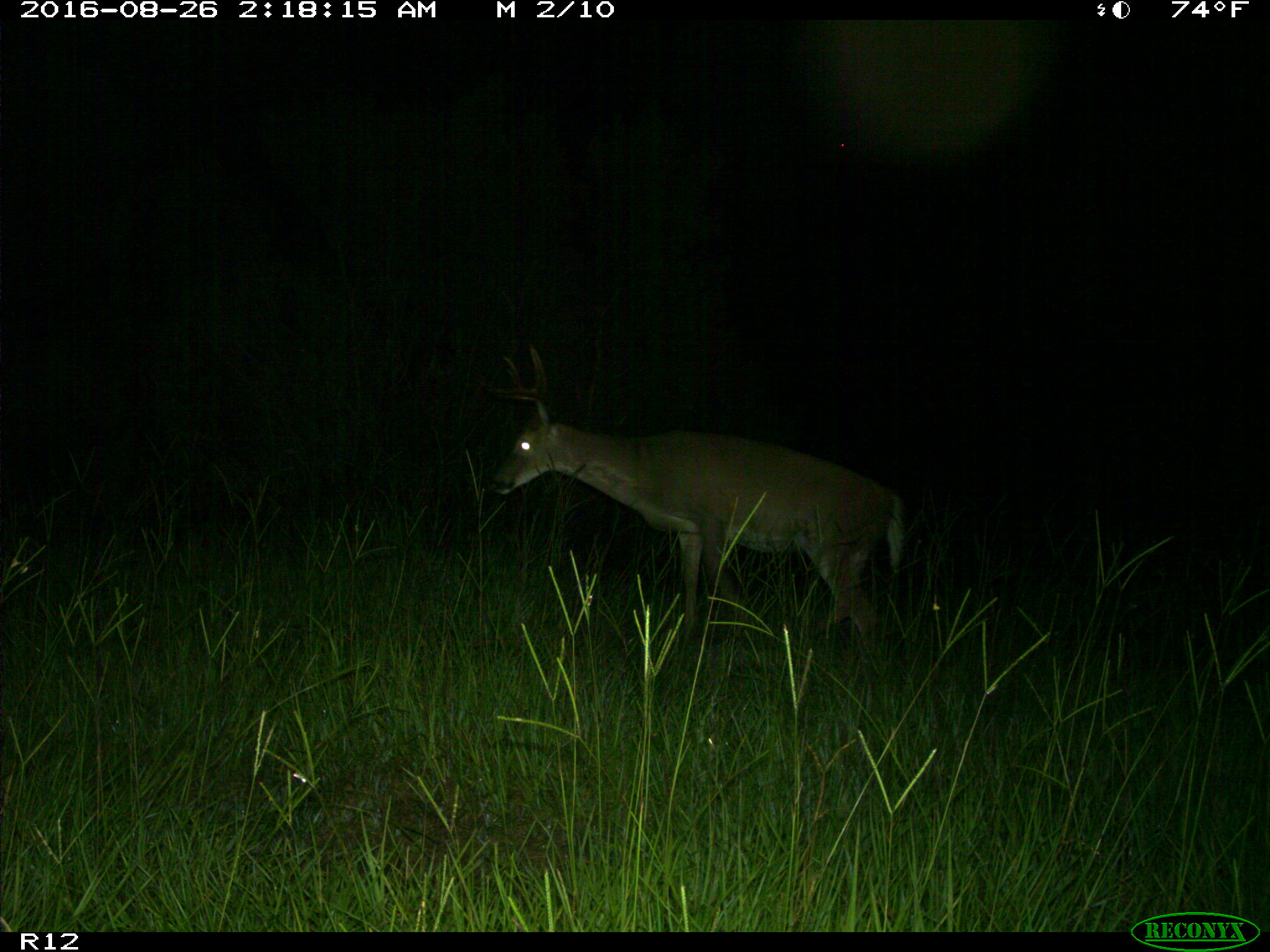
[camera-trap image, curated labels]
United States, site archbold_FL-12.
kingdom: Animalia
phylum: Chordata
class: Mammalia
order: Artiodactyla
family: Cervidae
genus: Odocoileus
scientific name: Odocoileus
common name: deer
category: unidentified deer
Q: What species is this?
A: Unidentified deer (deer) (Odocoileus).